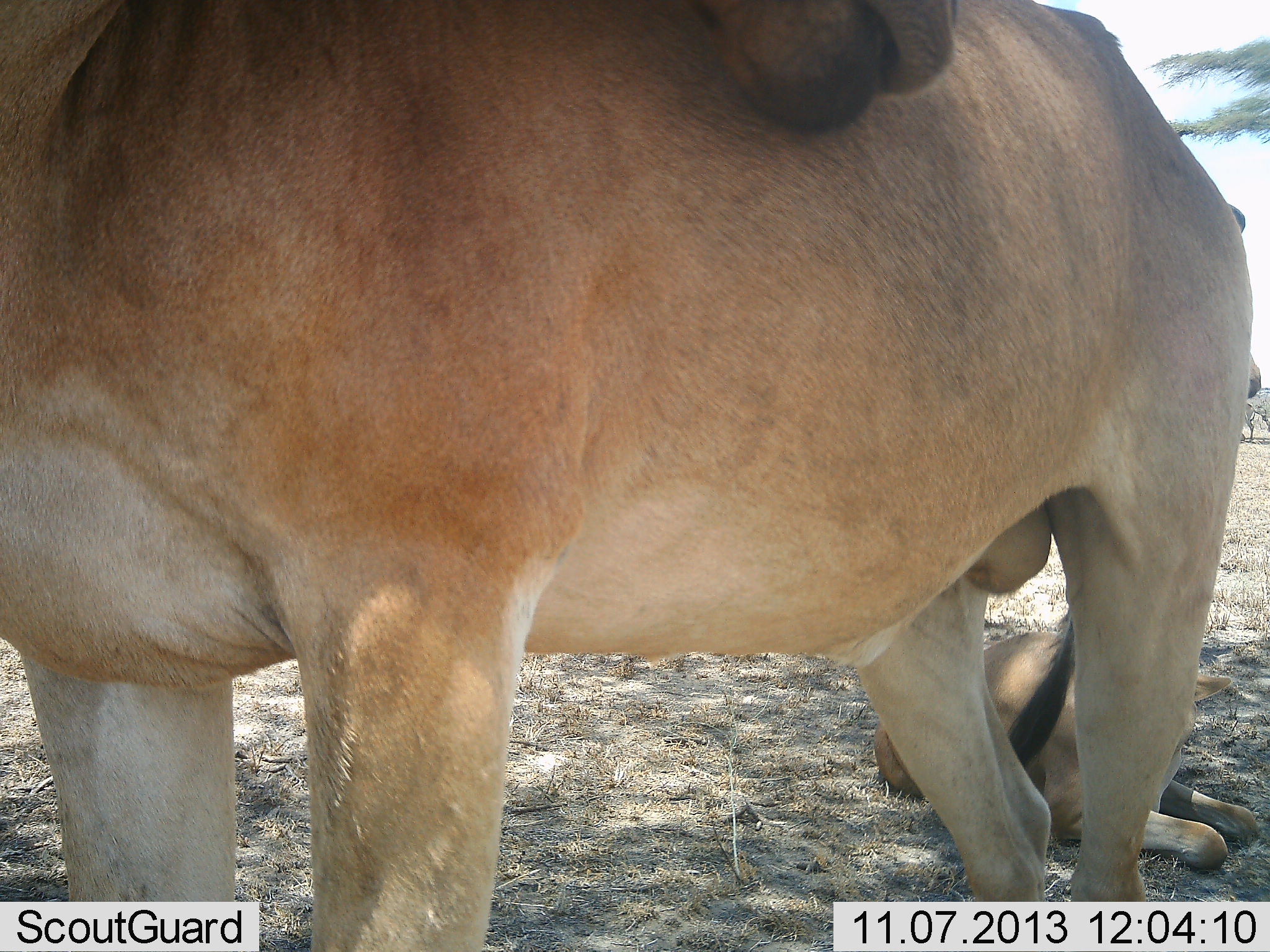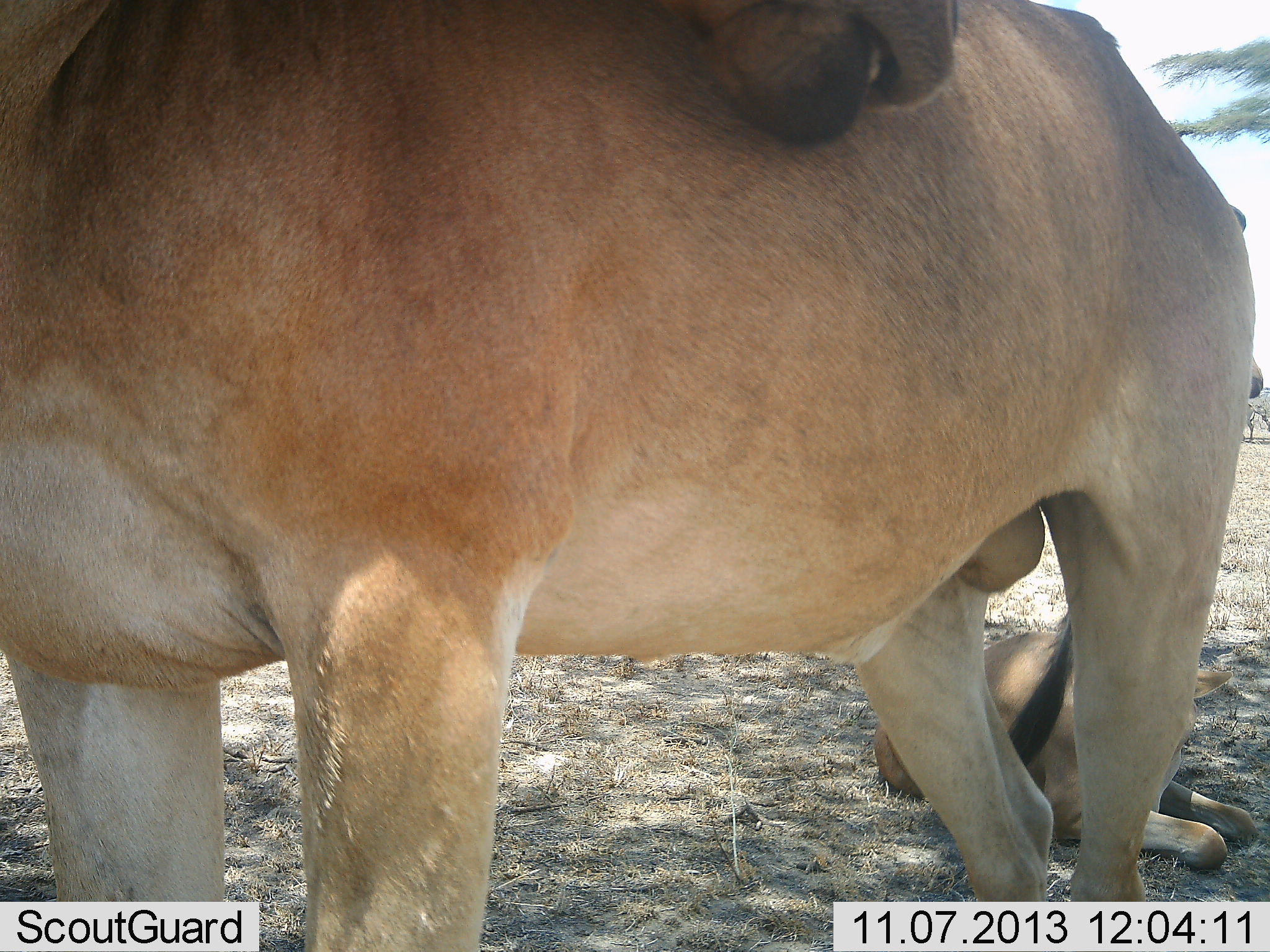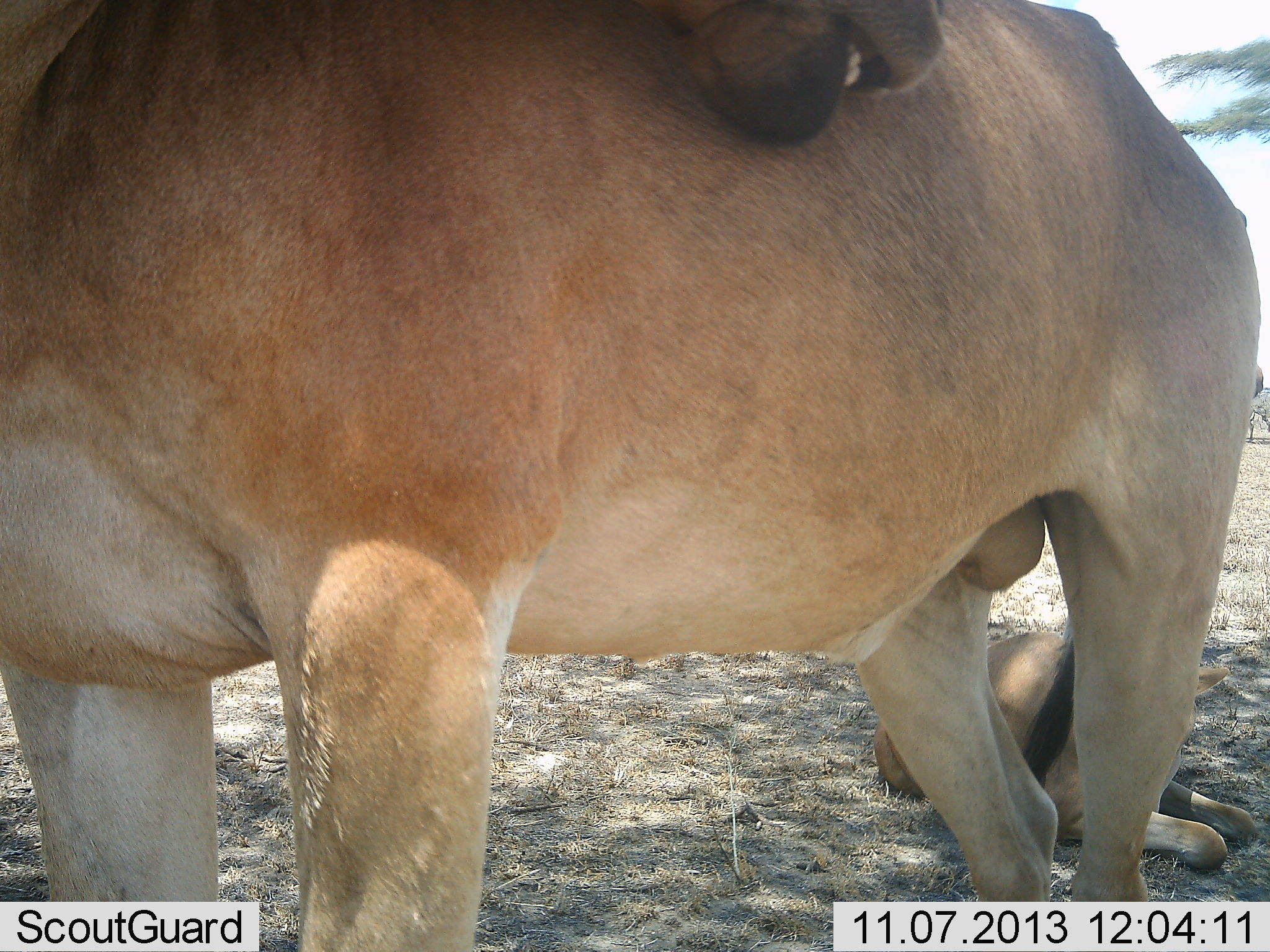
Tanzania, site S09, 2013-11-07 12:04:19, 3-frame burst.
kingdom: Animalia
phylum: Chordata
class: Mammalia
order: Artiodactyla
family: Bovidae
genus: Alcelaphus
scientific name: Alcelaphus buselaphus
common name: hartebeest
Hartebeest (Alcelaphus buselaphus), count 2. Behavior (volunteer vote fractions): standing 95%, resting 95%, moving 0%, interacting 5%. Young present (vote fraction): 60%. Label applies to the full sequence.